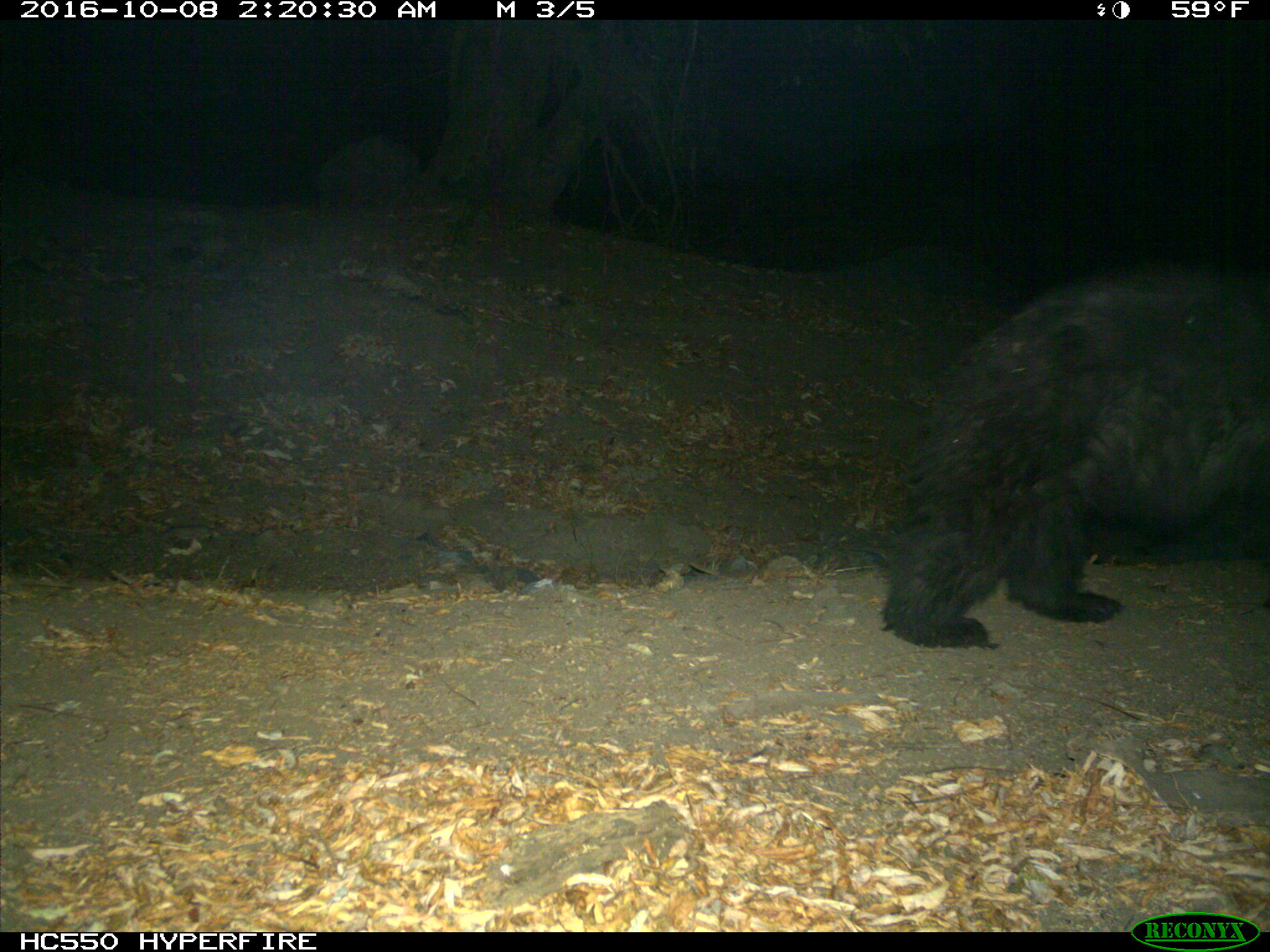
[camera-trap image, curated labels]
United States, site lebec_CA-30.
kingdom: Animalia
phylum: Chordata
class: Mammalia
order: Carnivora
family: Ursidae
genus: Ursus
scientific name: Ursus americanus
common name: american black bear